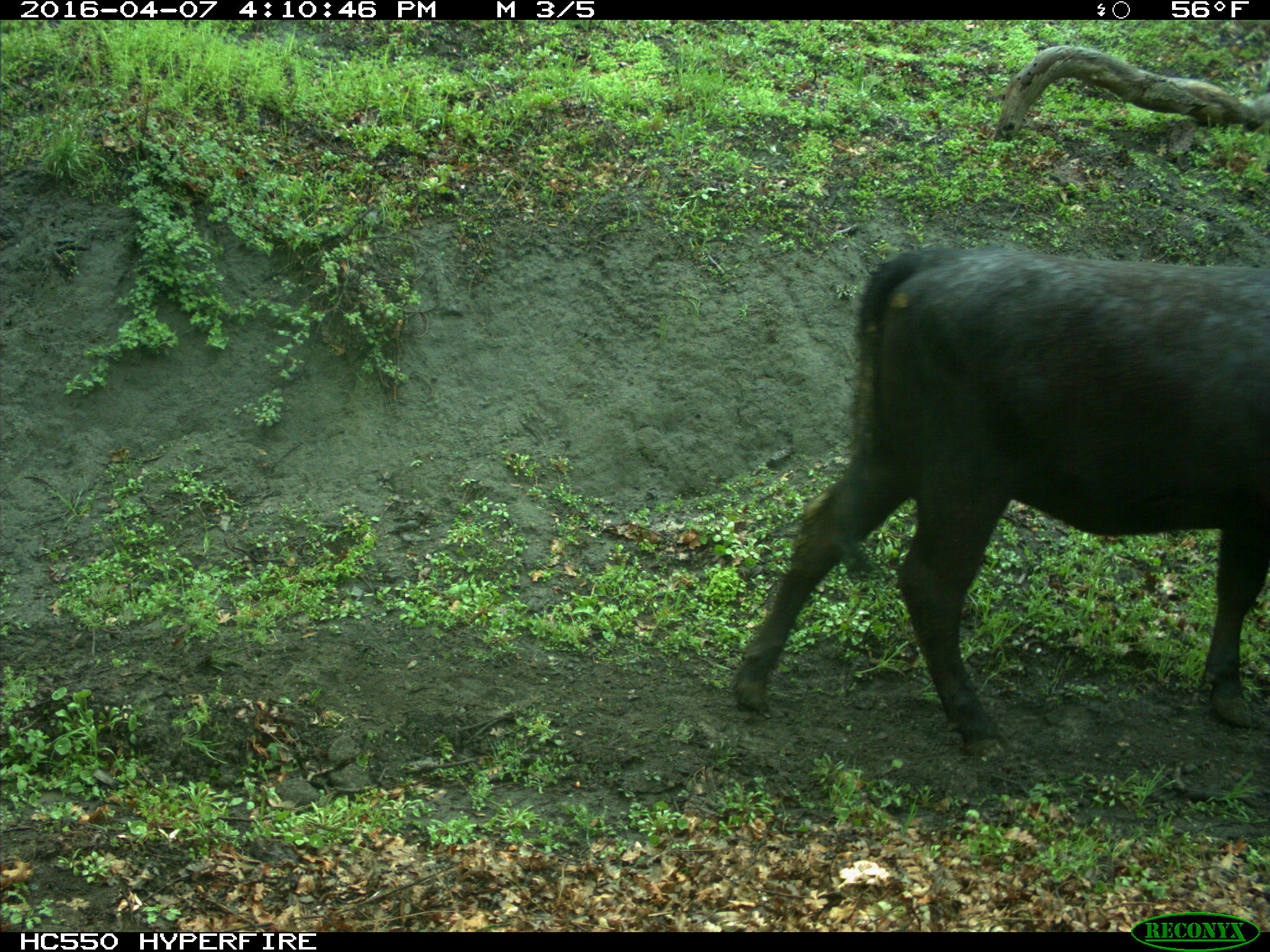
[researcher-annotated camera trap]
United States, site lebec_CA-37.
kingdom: Animalia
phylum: Chordata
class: Mammalia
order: Artiodactyla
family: Bovidae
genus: Bos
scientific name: Bos taurus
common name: domestic cow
Bos taurus (domestic cow).